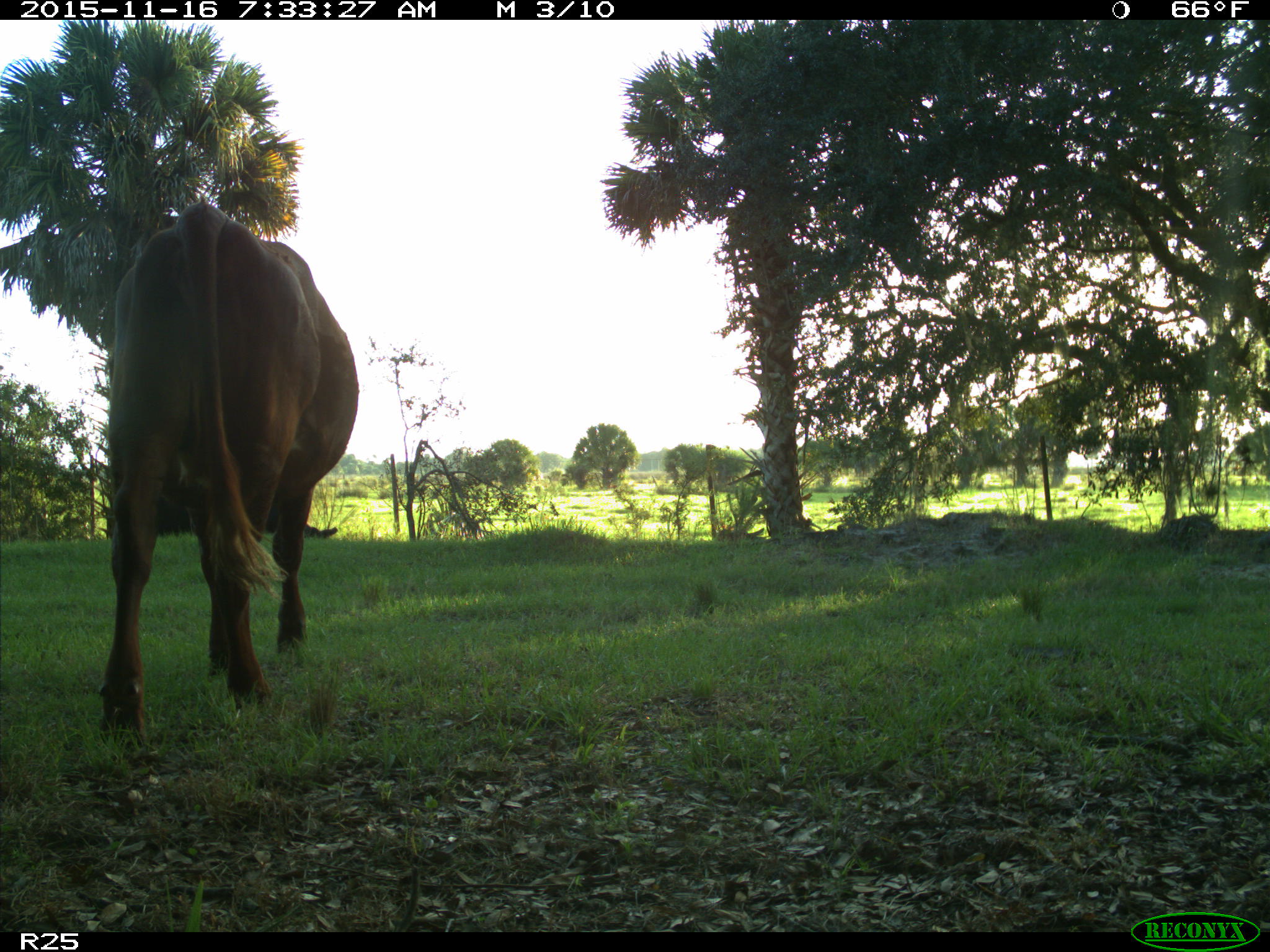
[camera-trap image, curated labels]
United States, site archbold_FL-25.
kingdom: Animalia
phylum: Chordata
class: Mammalia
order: Artiodactyla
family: Bovidae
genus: Bos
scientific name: Bos taurus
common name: domestic cow